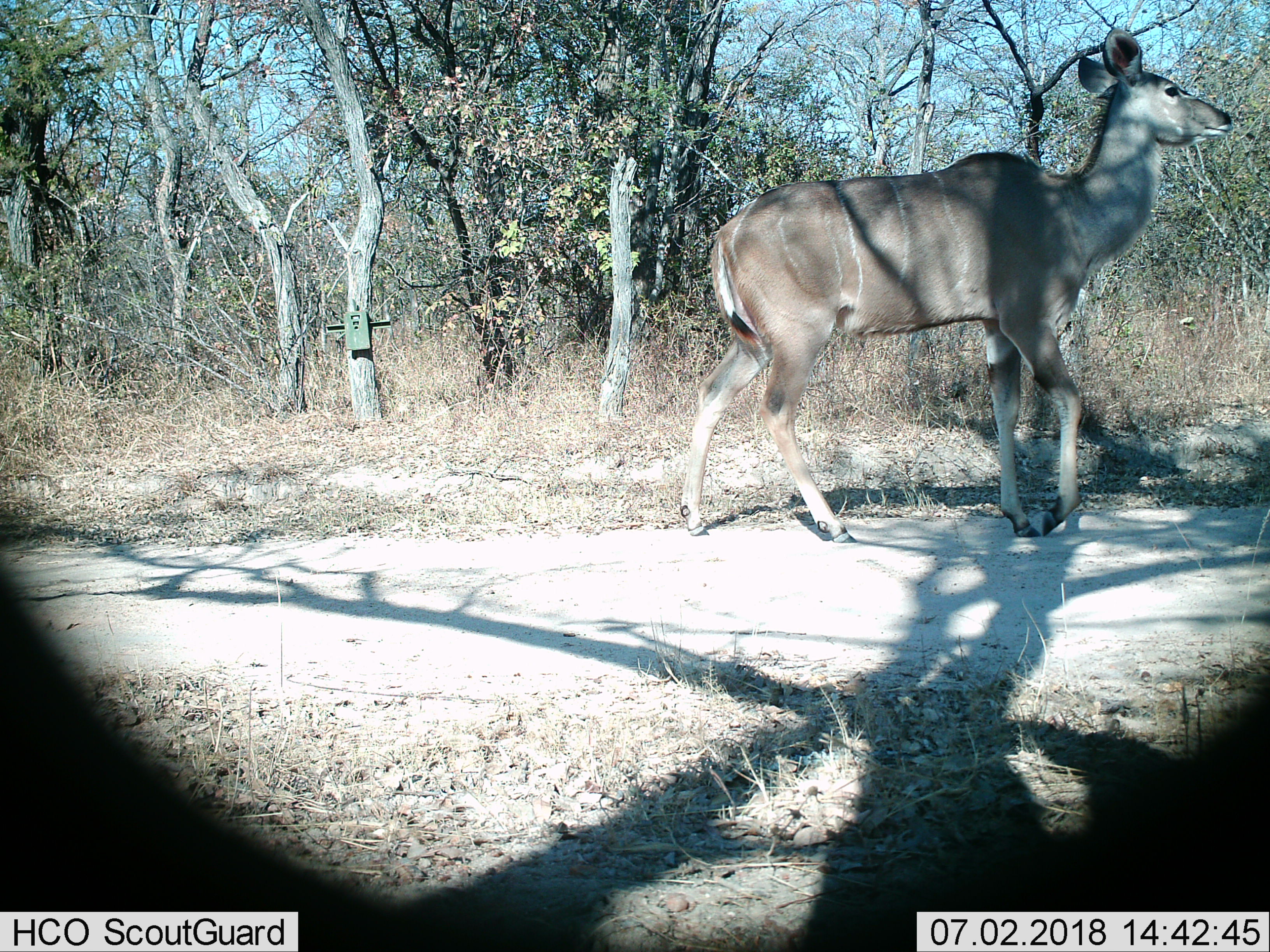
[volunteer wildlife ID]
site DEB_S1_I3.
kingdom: Animalia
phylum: Chordata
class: Mammalia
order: Artiodactyla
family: Bovidae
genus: Tragelaphus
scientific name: Tragelaphus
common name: kudu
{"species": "kudu (Tragelaphus)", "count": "1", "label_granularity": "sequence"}